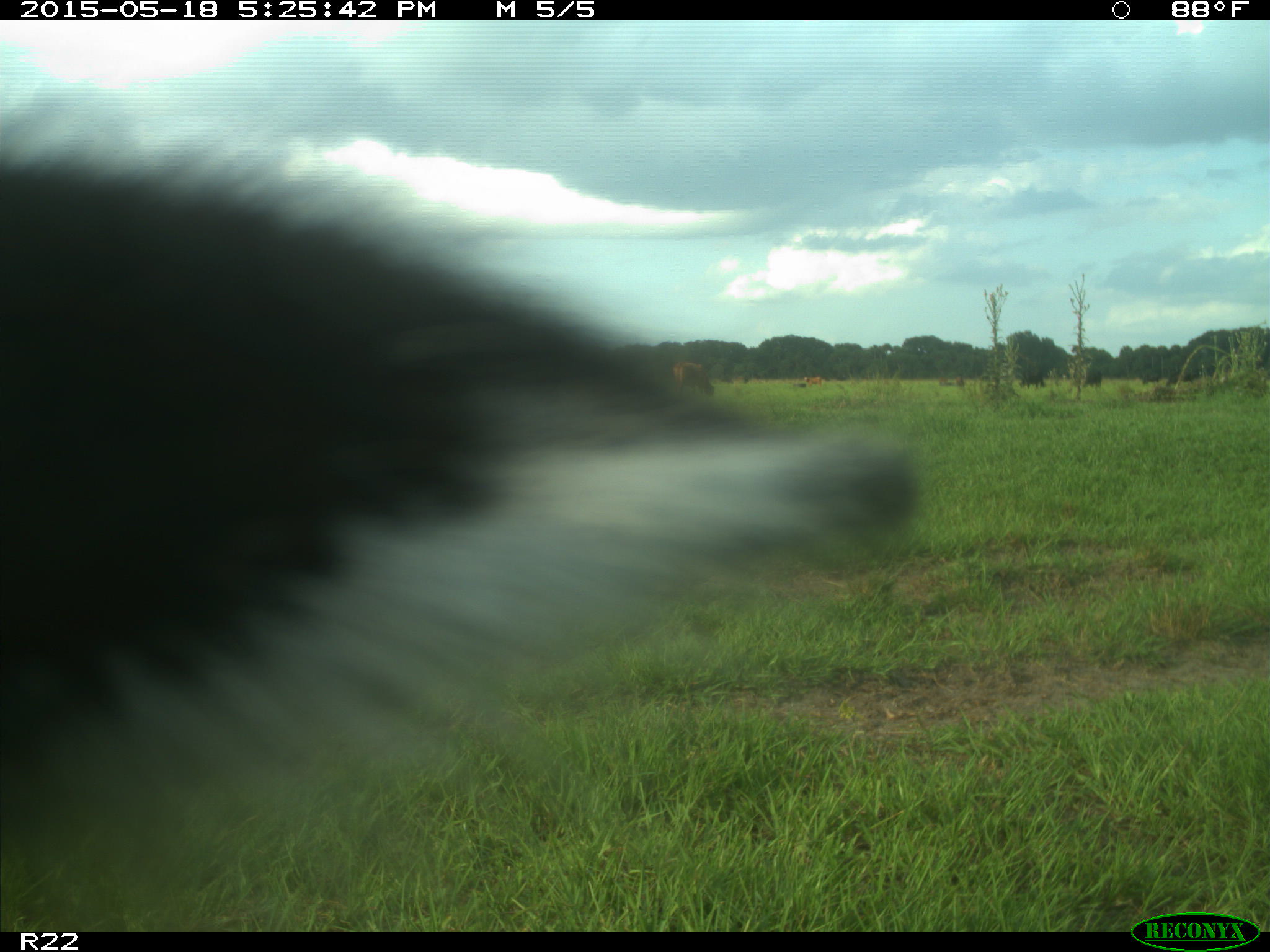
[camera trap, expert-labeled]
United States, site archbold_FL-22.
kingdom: Animalia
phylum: Chordata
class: Mammalia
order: Artiodactyla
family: Bovidae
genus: Bos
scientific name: Bos taurus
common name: domestic cow